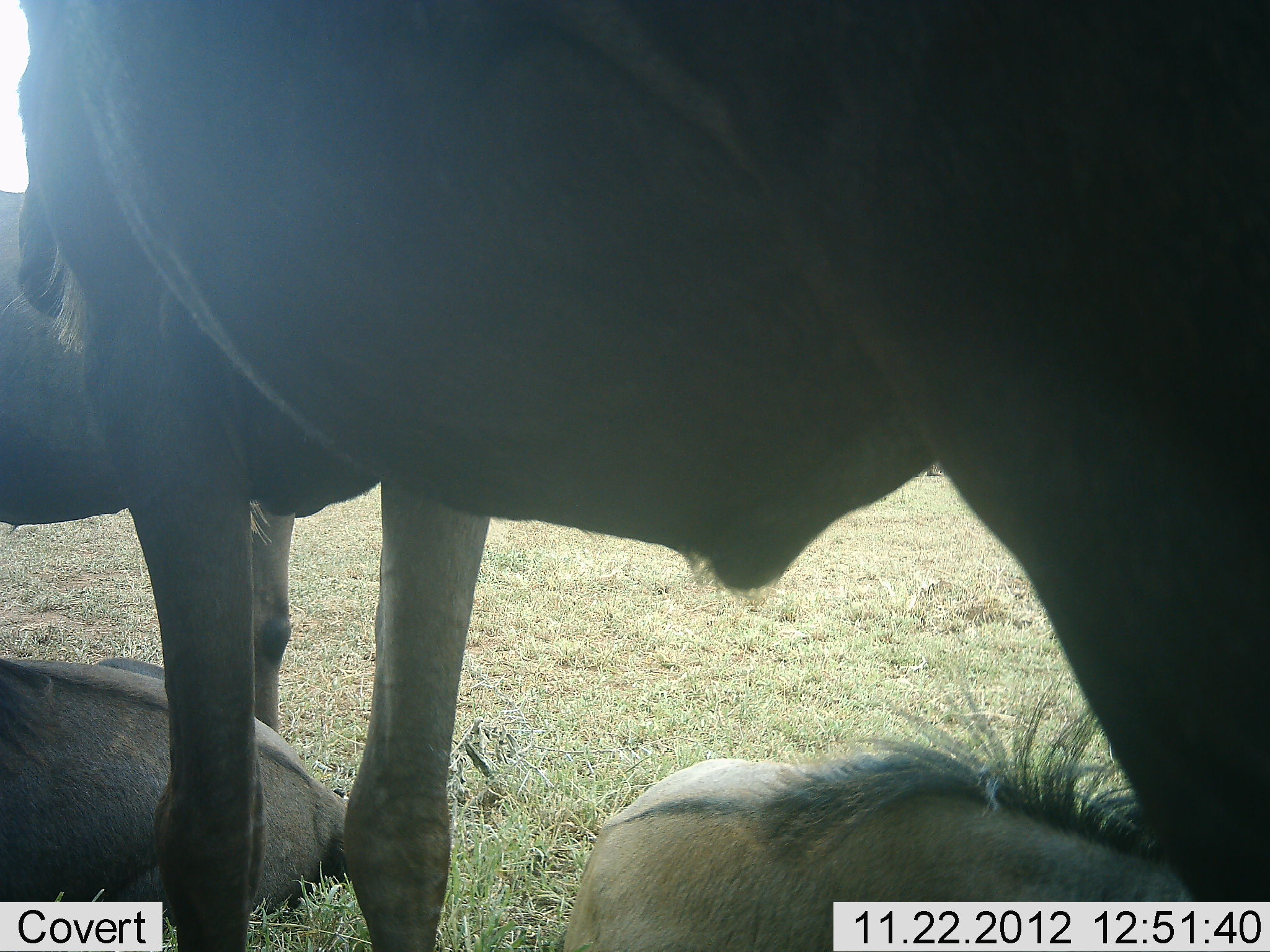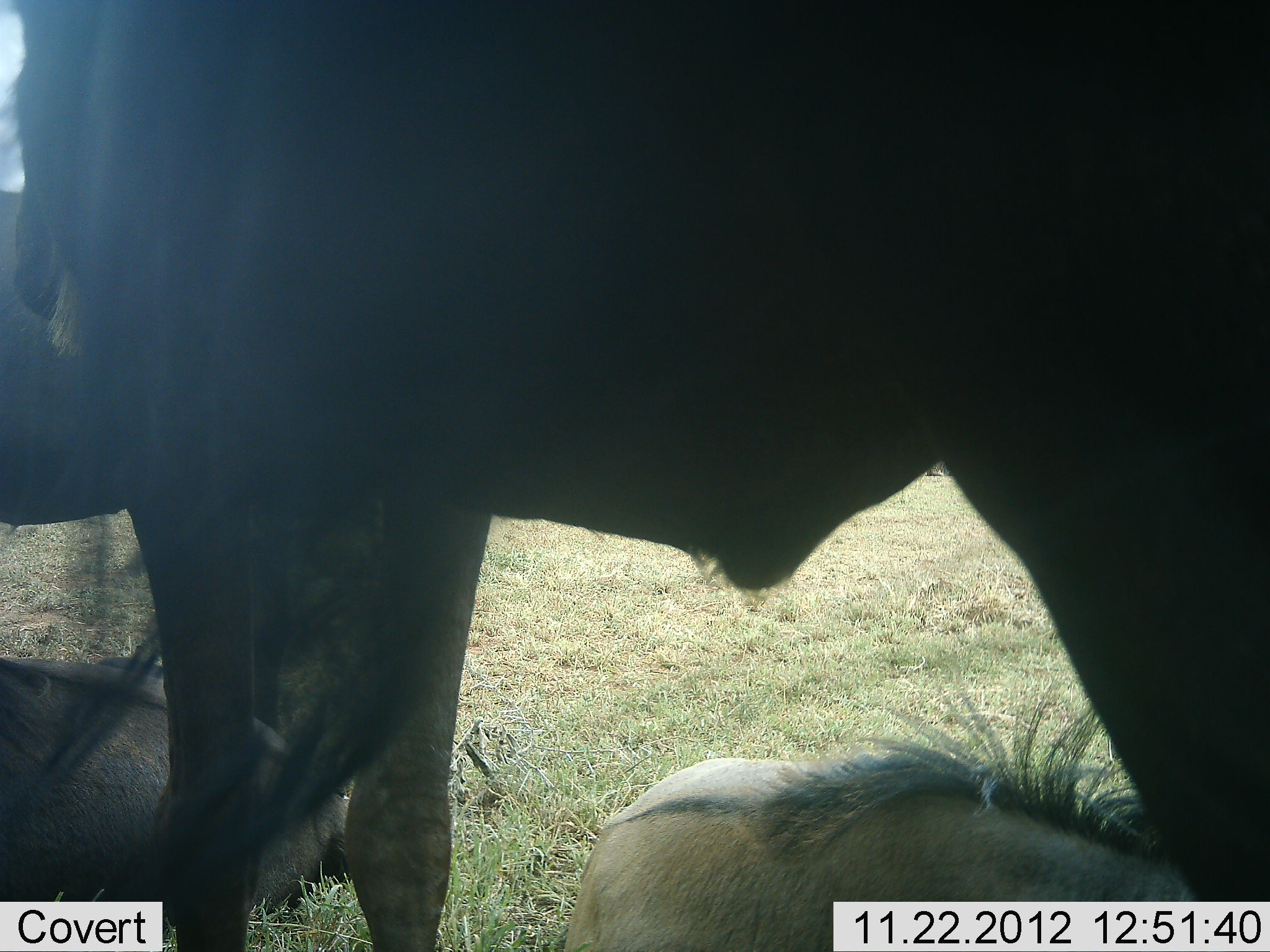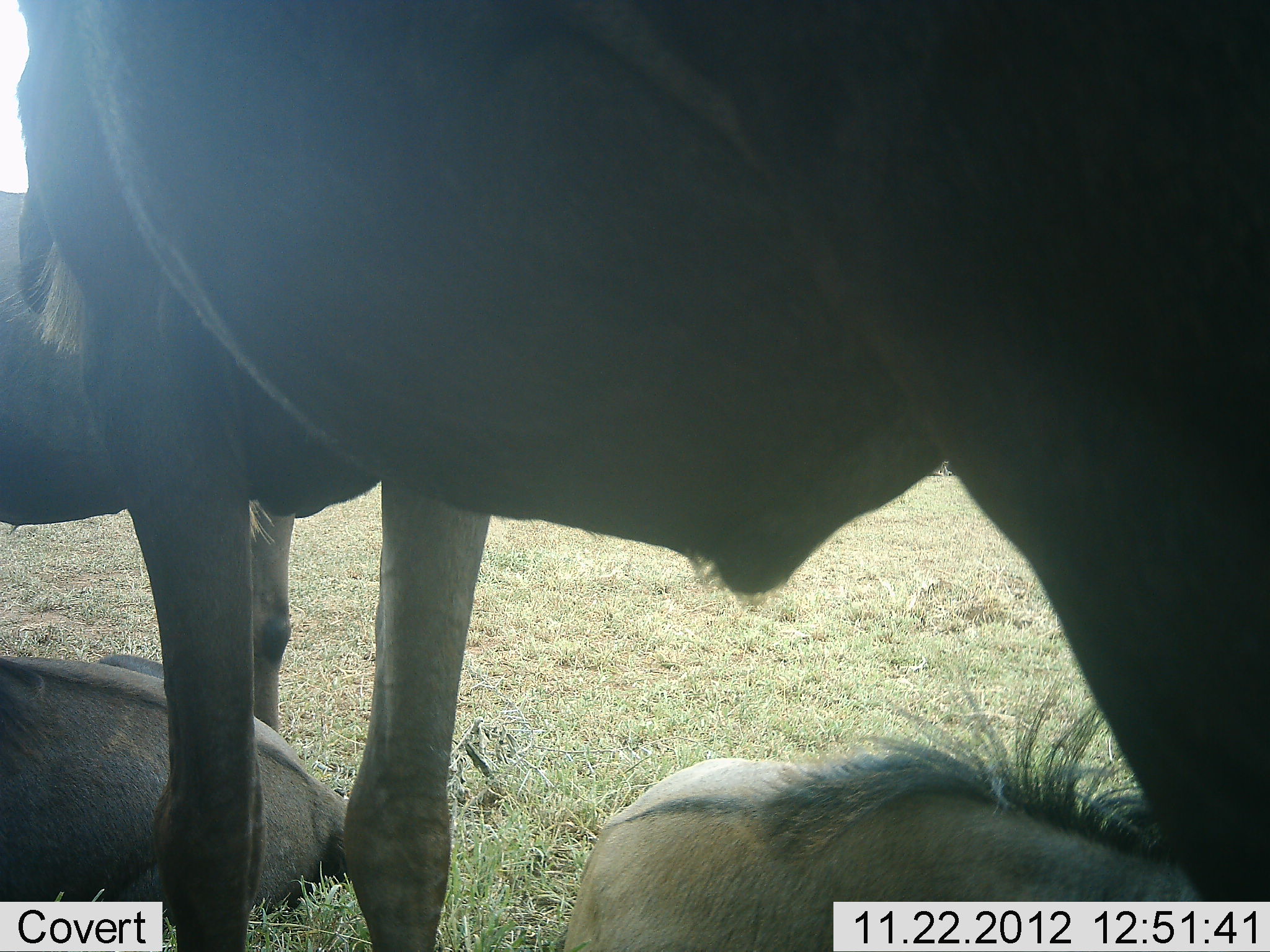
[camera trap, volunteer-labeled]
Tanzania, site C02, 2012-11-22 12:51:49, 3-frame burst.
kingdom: Animalia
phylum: Chordata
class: Mammalia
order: Artiodactyla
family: Bovidae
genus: Connochaetes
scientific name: Connochaetes taurinus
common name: blue wildebeest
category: wildebeest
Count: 4.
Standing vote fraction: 76%.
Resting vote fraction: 93%.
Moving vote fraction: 7%.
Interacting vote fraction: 7%.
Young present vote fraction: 17%.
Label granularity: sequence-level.